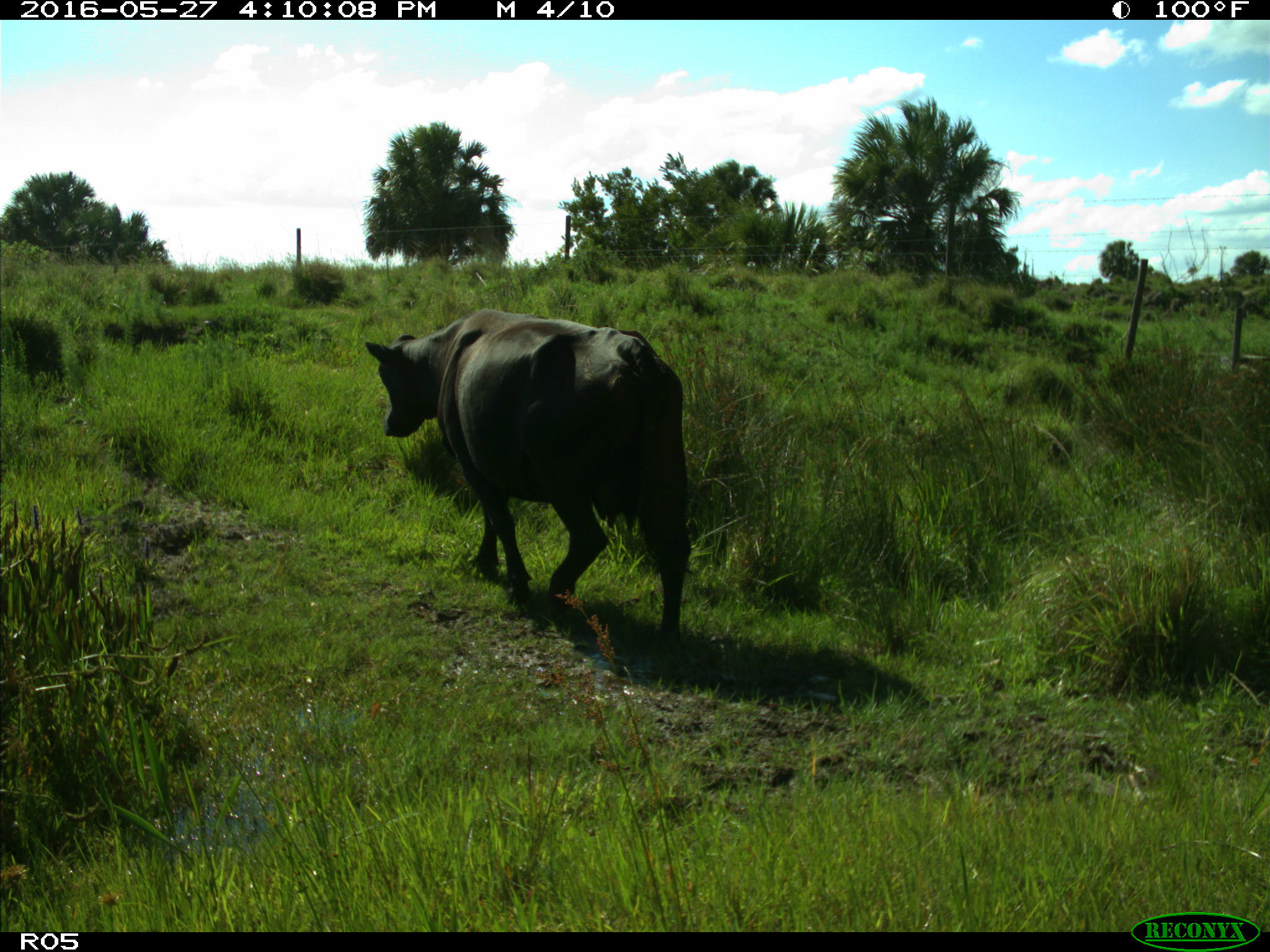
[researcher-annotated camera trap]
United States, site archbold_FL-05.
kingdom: Animalia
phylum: Chordata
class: Mammalia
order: Artiodactyla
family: Bovidae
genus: Bos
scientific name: Bos taurus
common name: domestic cow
Bos taurus (domestic cow).